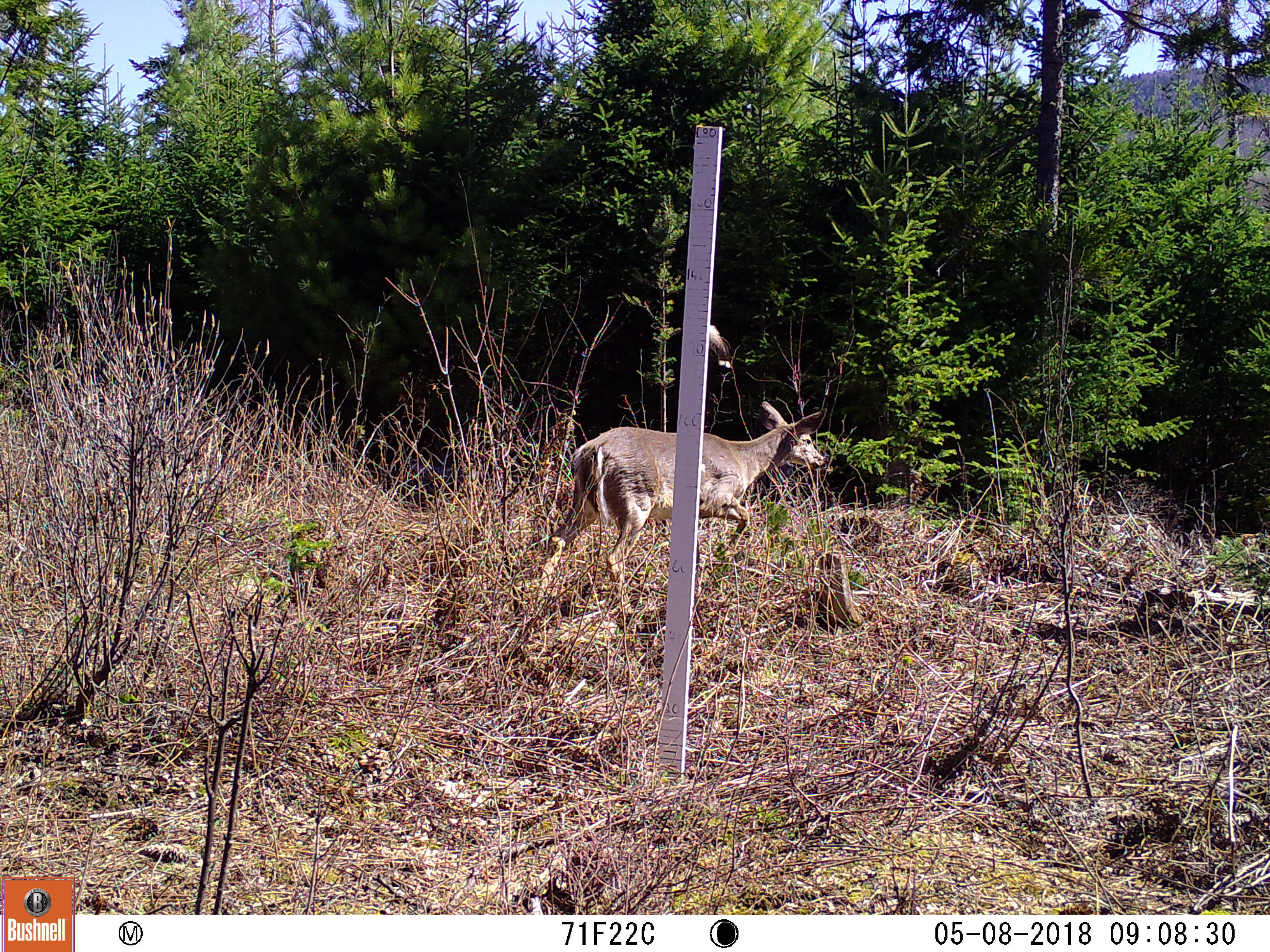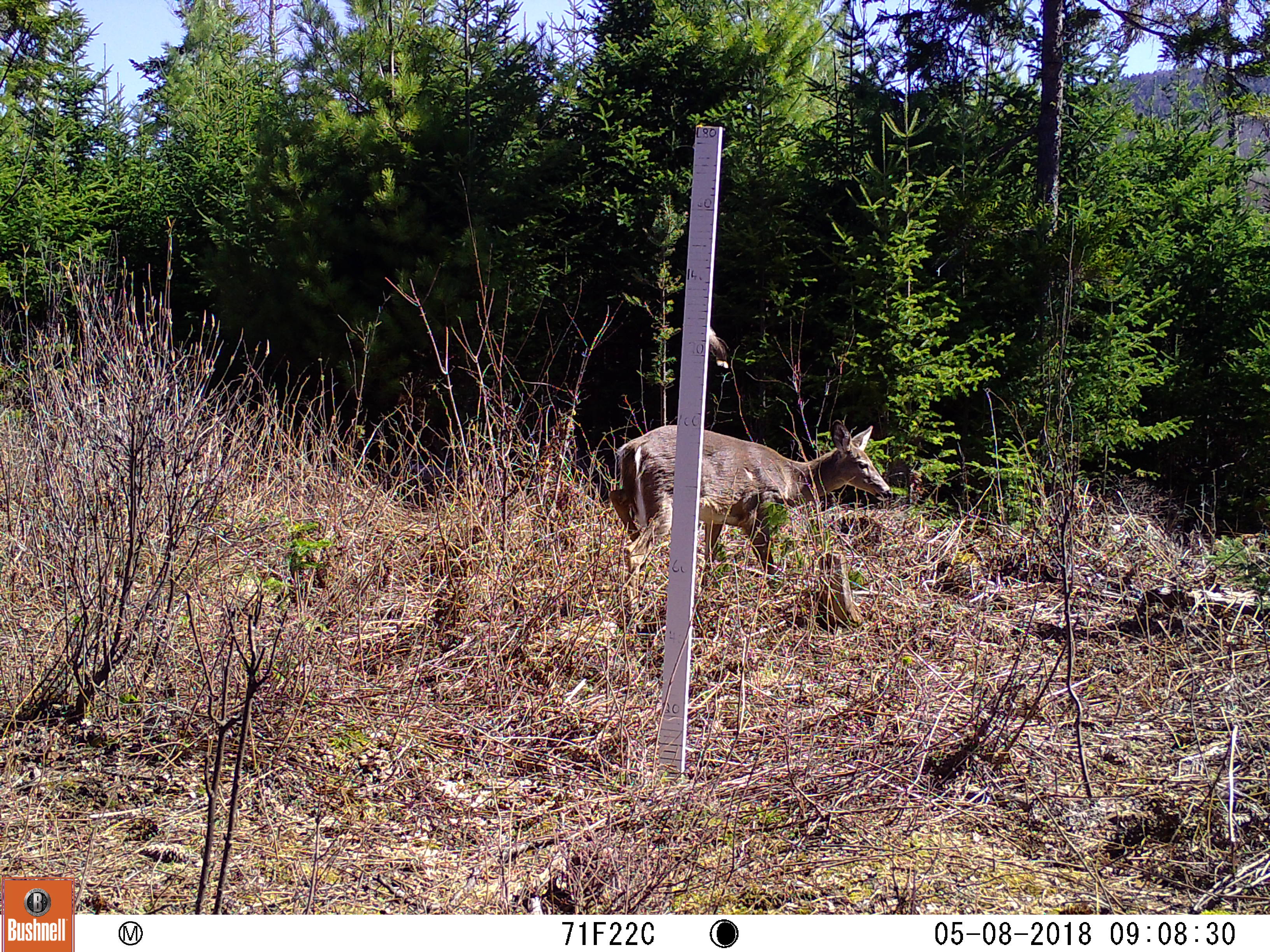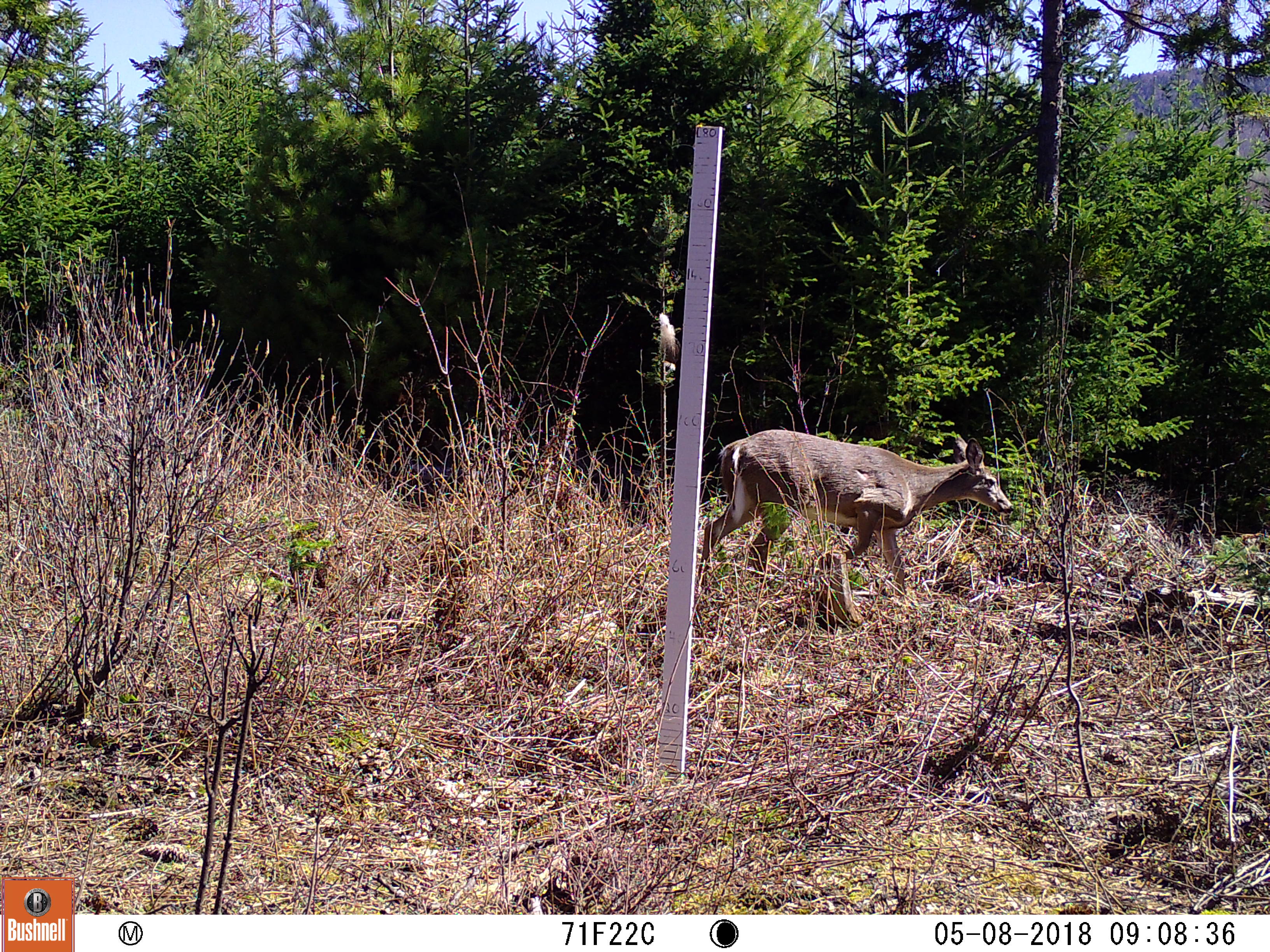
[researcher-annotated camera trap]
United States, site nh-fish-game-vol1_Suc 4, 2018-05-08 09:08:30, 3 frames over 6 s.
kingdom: Animalia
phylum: Chordata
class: Mammalia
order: Artiodactyla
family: Cervidae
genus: Odocoileus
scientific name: Odocoileus virginianus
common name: white-tailed deer